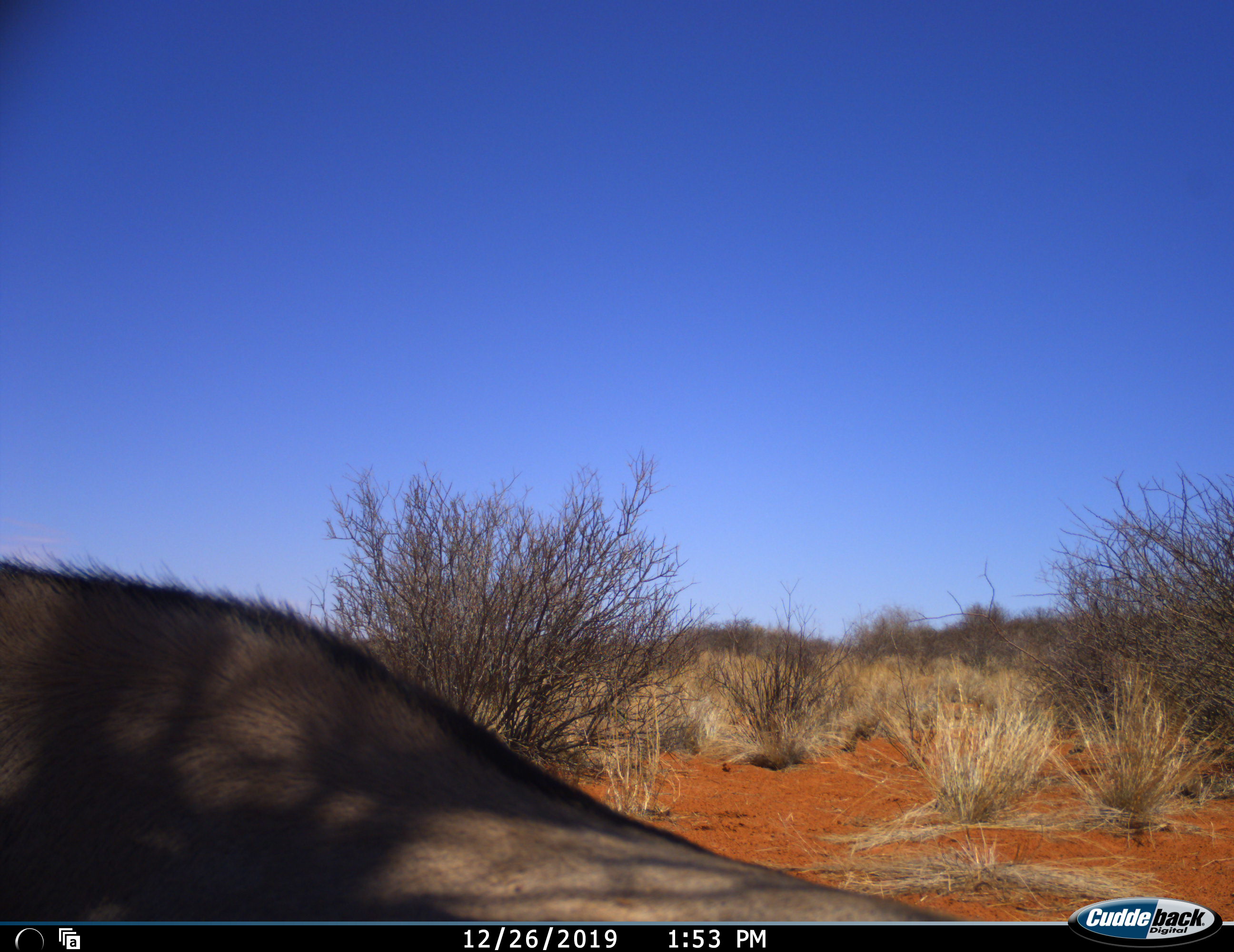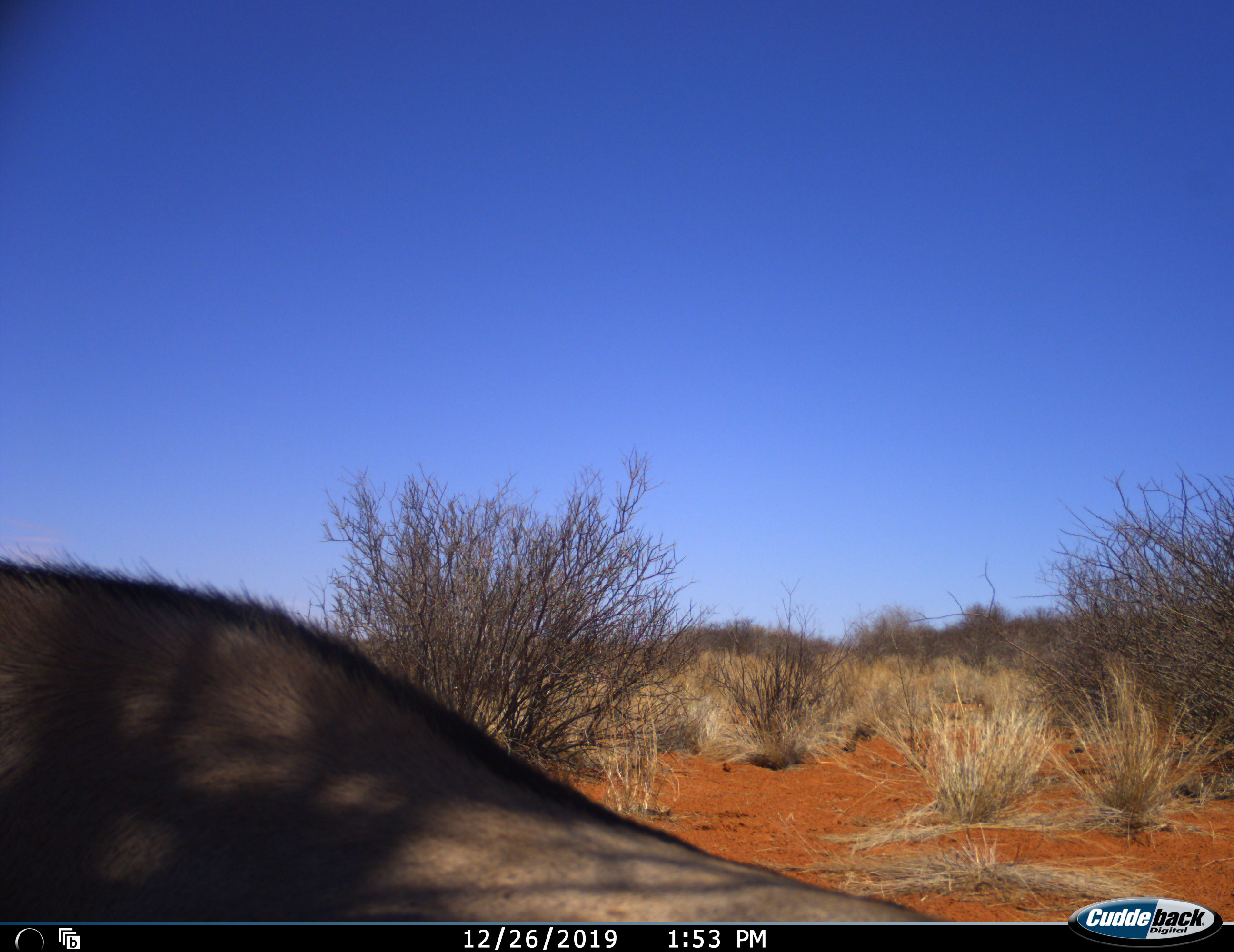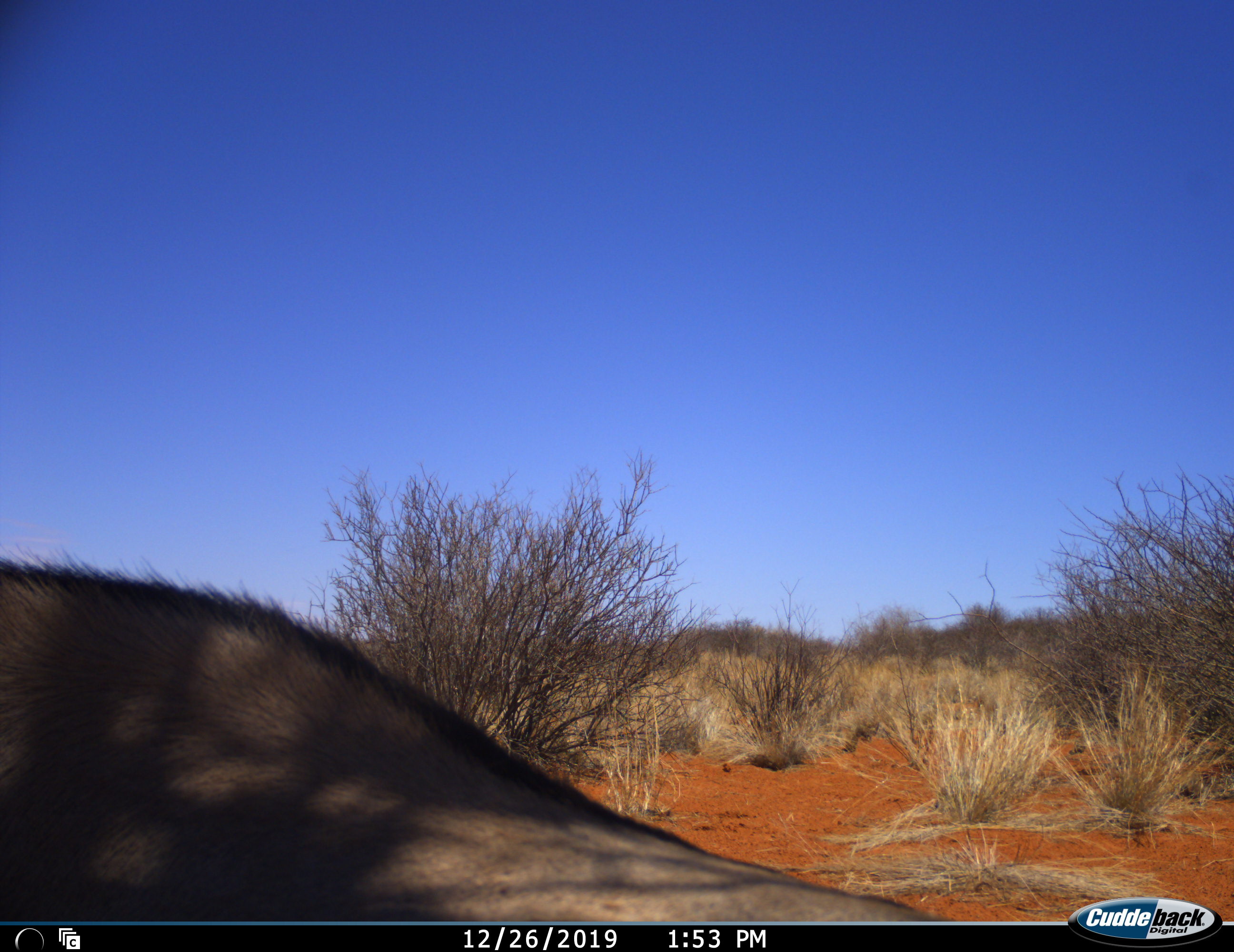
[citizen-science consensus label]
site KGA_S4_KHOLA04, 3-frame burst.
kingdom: Animalia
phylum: Chordata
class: Mammalia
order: Artiodactyla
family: Bovidae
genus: Oryx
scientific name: Oryx gazella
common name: gemsbok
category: oryx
Oryx (gemsbok) (Oryx gazella), count 1. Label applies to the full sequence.